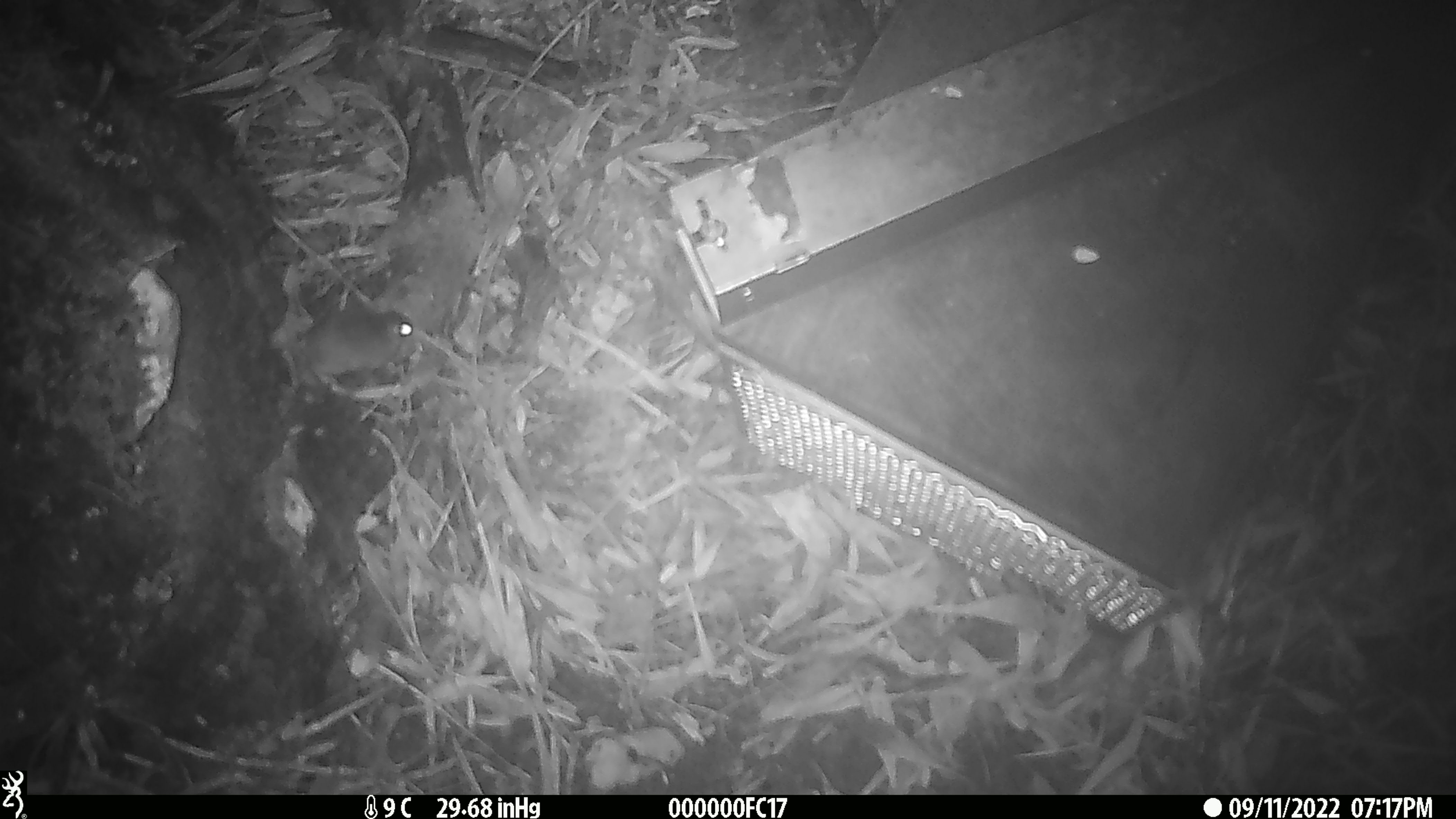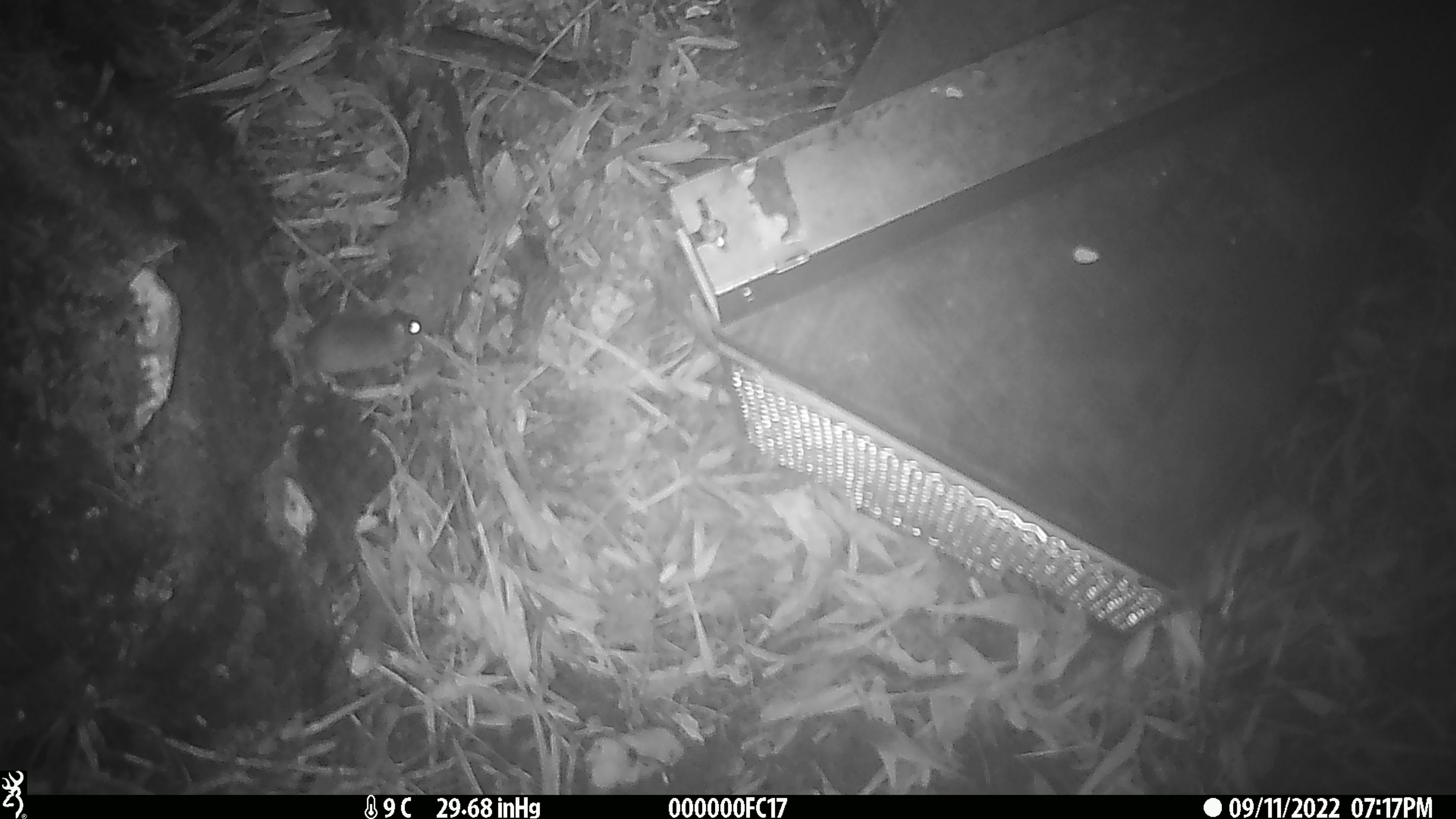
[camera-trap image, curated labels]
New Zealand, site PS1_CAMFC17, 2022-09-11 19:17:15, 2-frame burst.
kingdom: Animalia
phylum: Chordata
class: Mammalia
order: Rodentia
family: Muridae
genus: Mus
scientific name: Mus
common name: mouse